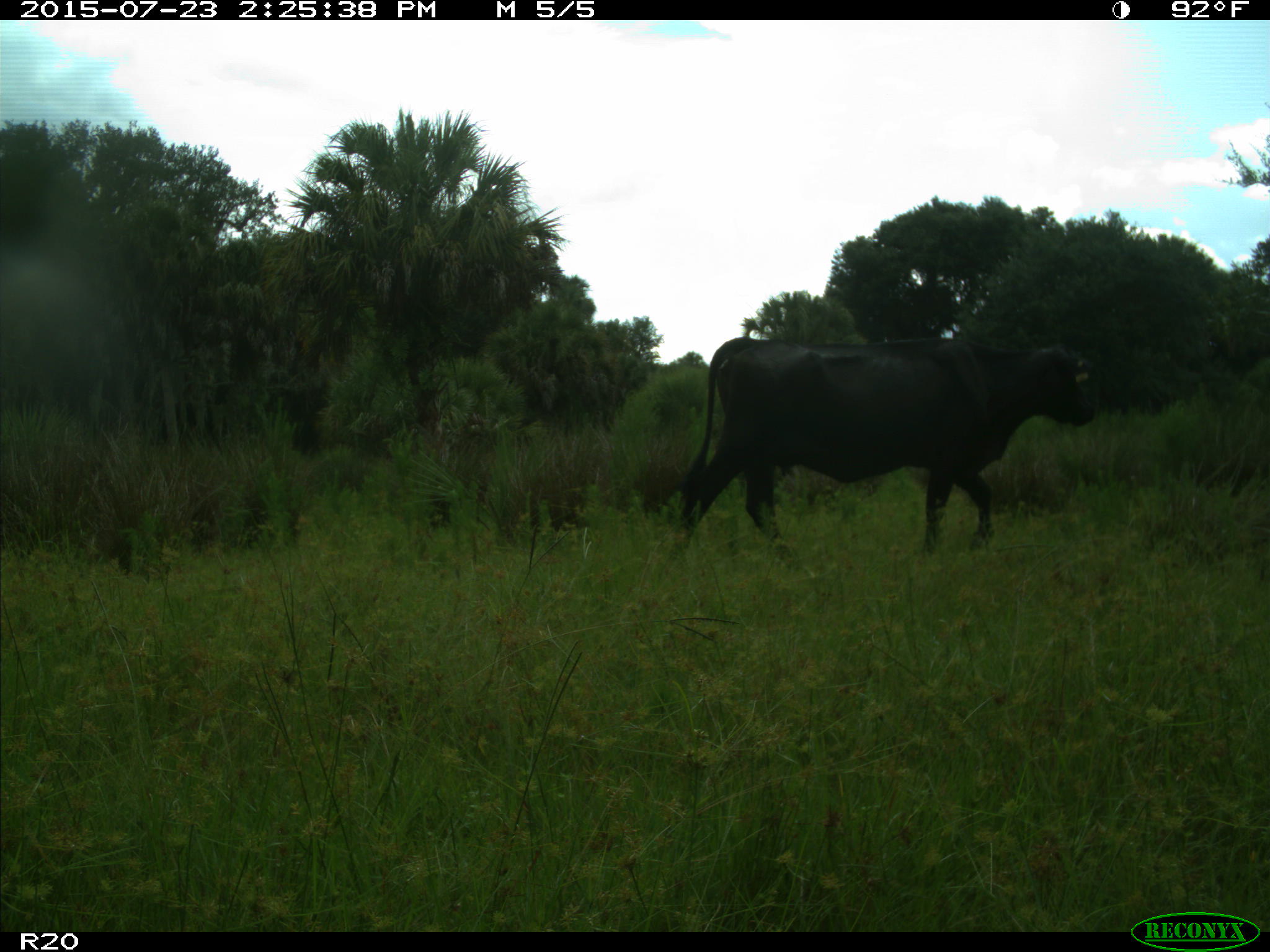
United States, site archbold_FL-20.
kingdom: Animalia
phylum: Chordata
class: Mammalia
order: Artiodactyla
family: Bovidae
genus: Bos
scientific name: Bos taurus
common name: domestic cow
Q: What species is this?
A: Bos taurus (domestic cow).